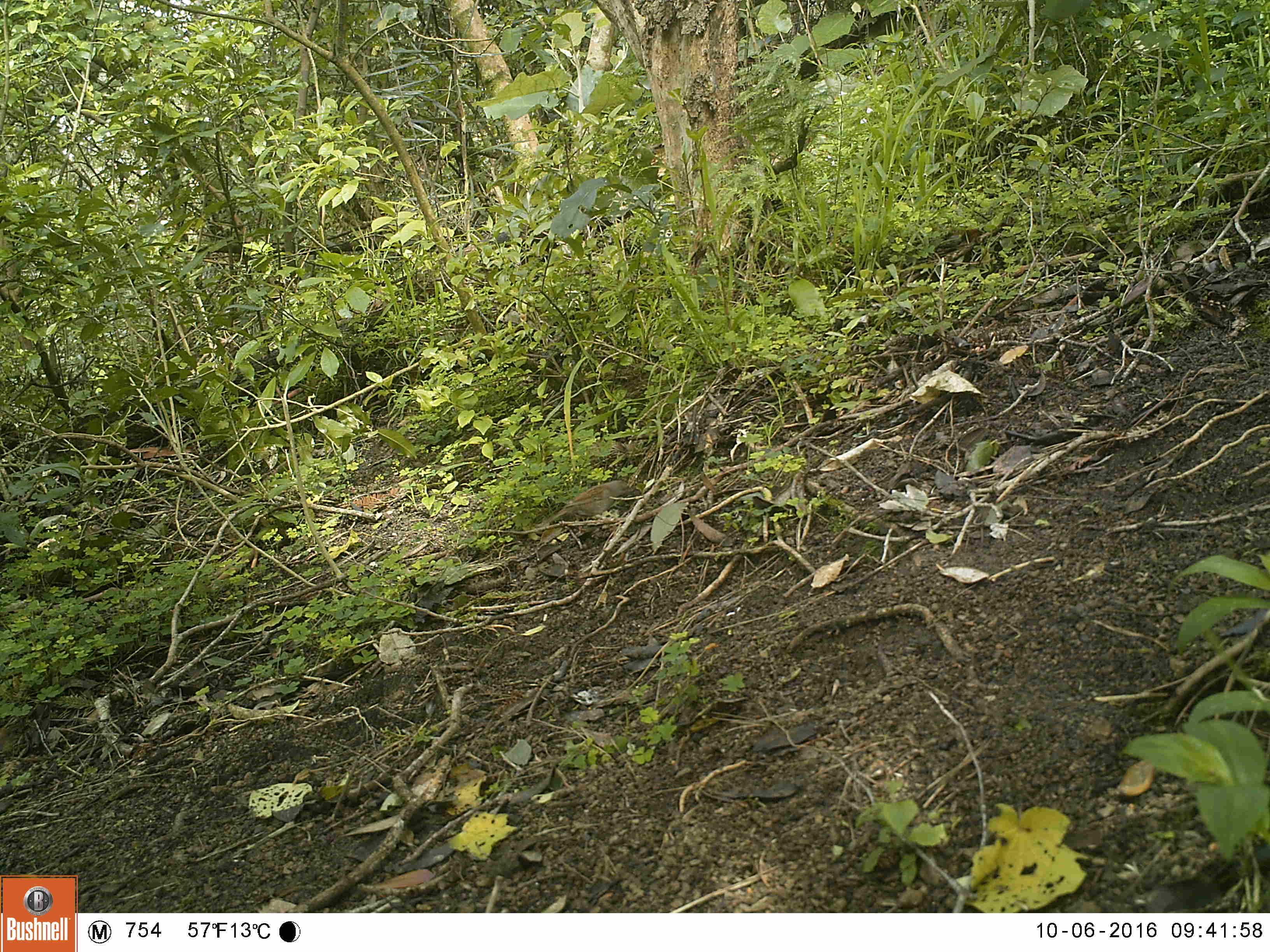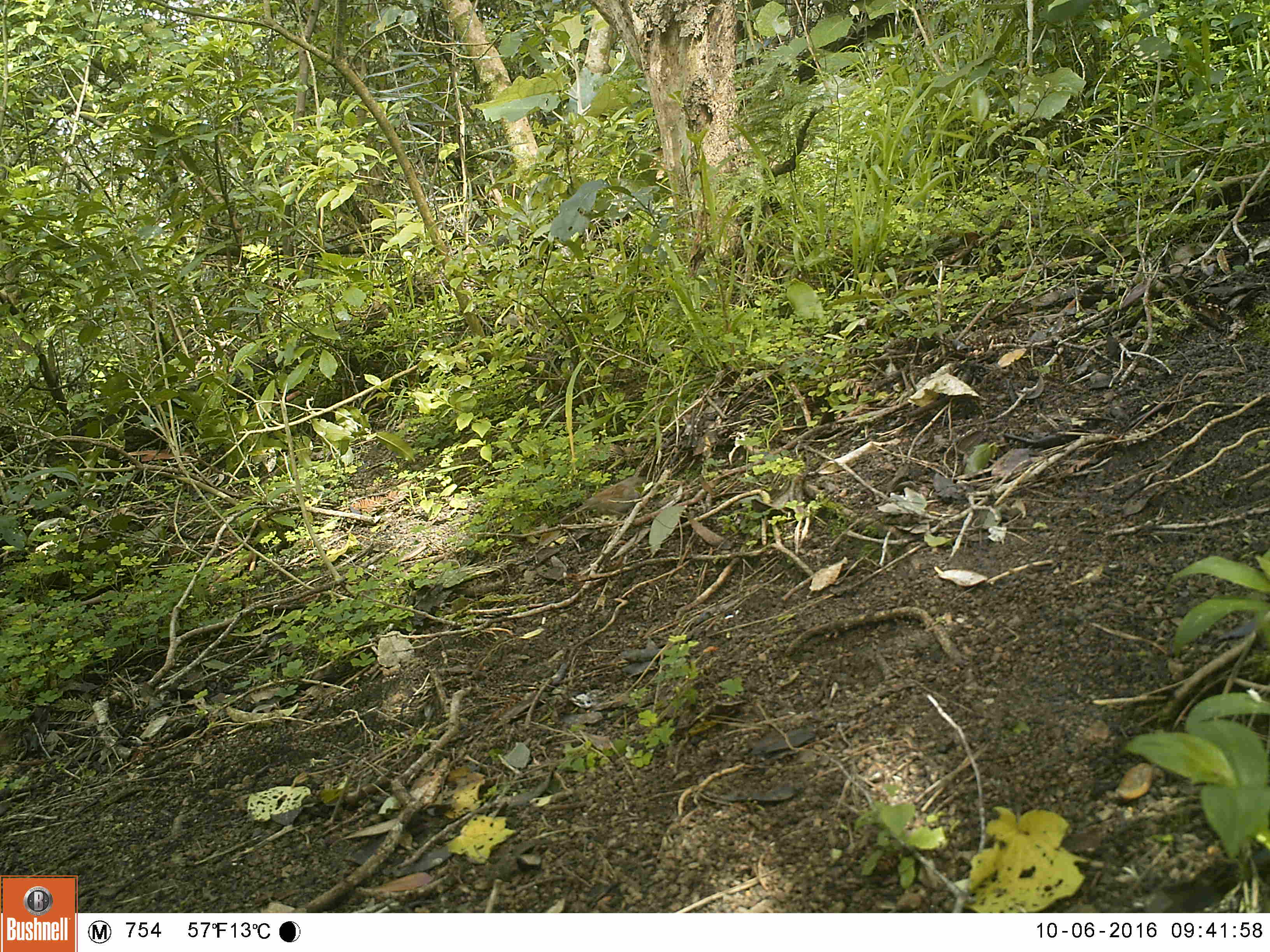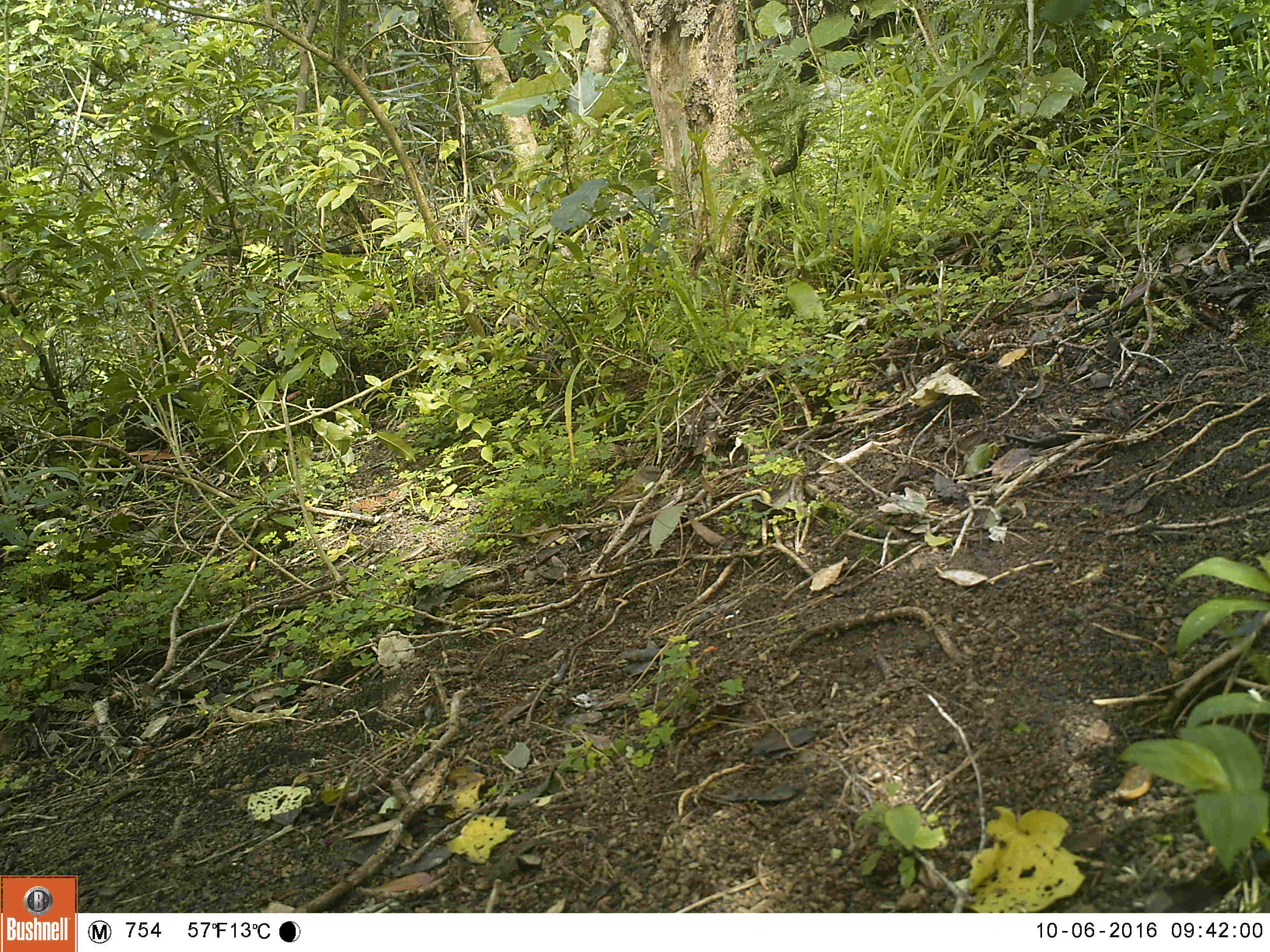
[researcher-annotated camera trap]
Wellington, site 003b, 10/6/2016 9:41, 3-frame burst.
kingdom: Animalia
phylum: Chordata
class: Aves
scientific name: Aves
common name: bird